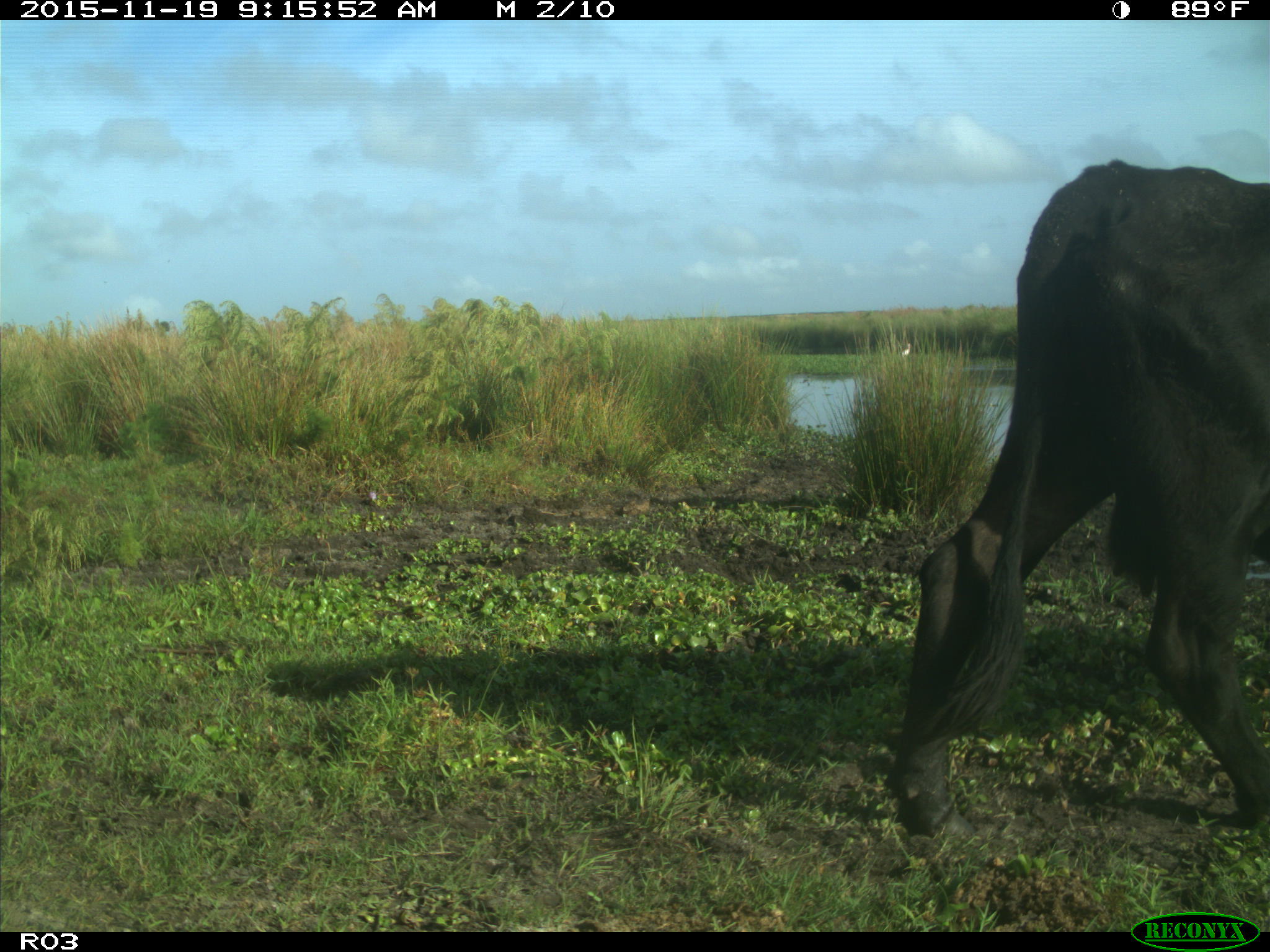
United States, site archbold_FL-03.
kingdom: Animalia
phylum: Chordata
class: Mammalia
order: Artiodactyla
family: Bovidae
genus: Bos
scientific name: Bos taurus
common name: domestic cow